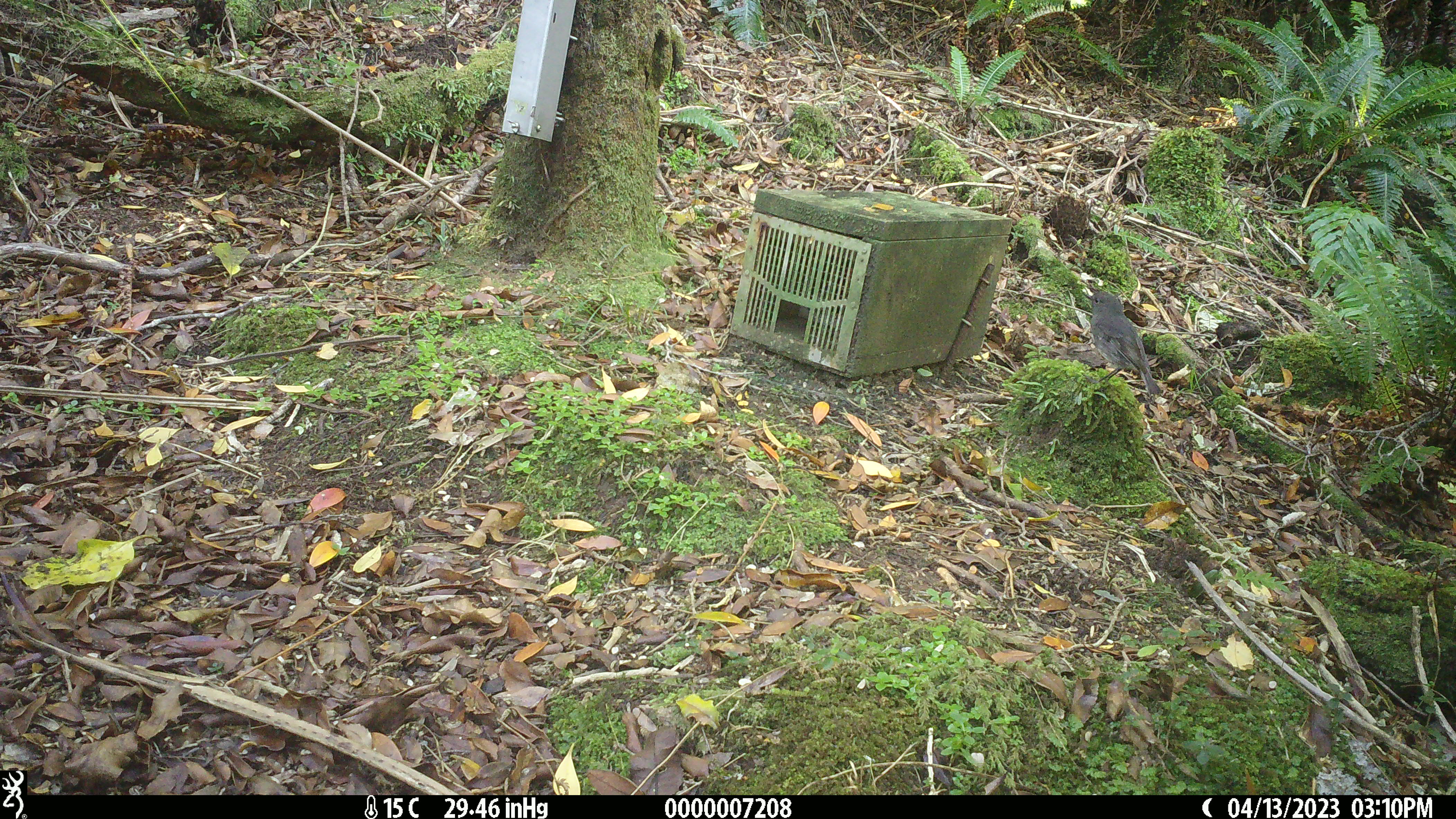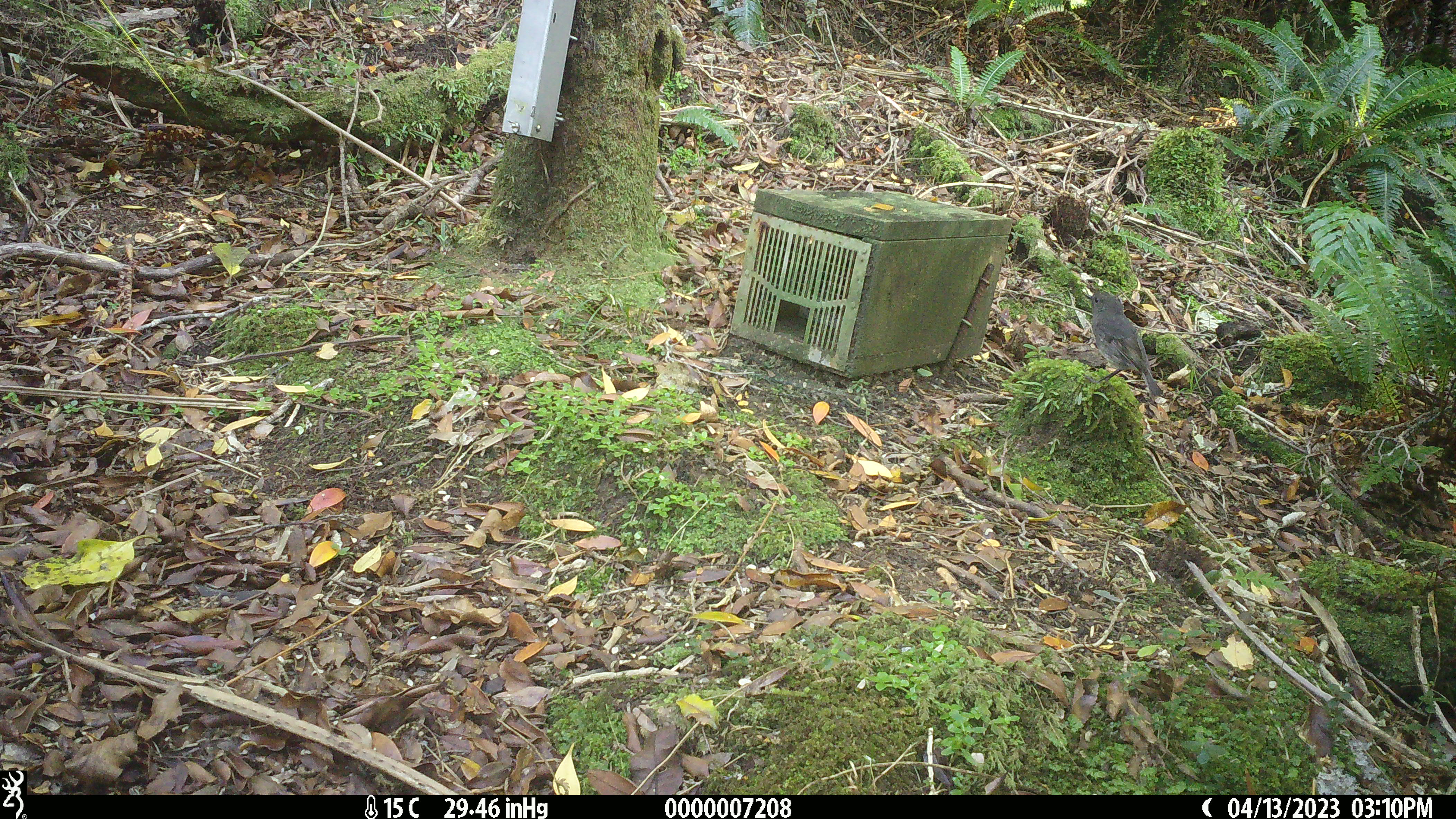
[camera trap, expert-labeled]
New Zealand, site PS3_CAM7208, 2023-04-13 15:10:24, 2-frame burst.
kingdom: Animalia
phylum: Chordata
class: Aves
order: Passeriformes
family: Petroicidae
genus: Petroica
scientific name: Petroica australis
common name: new zealand robin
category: robin